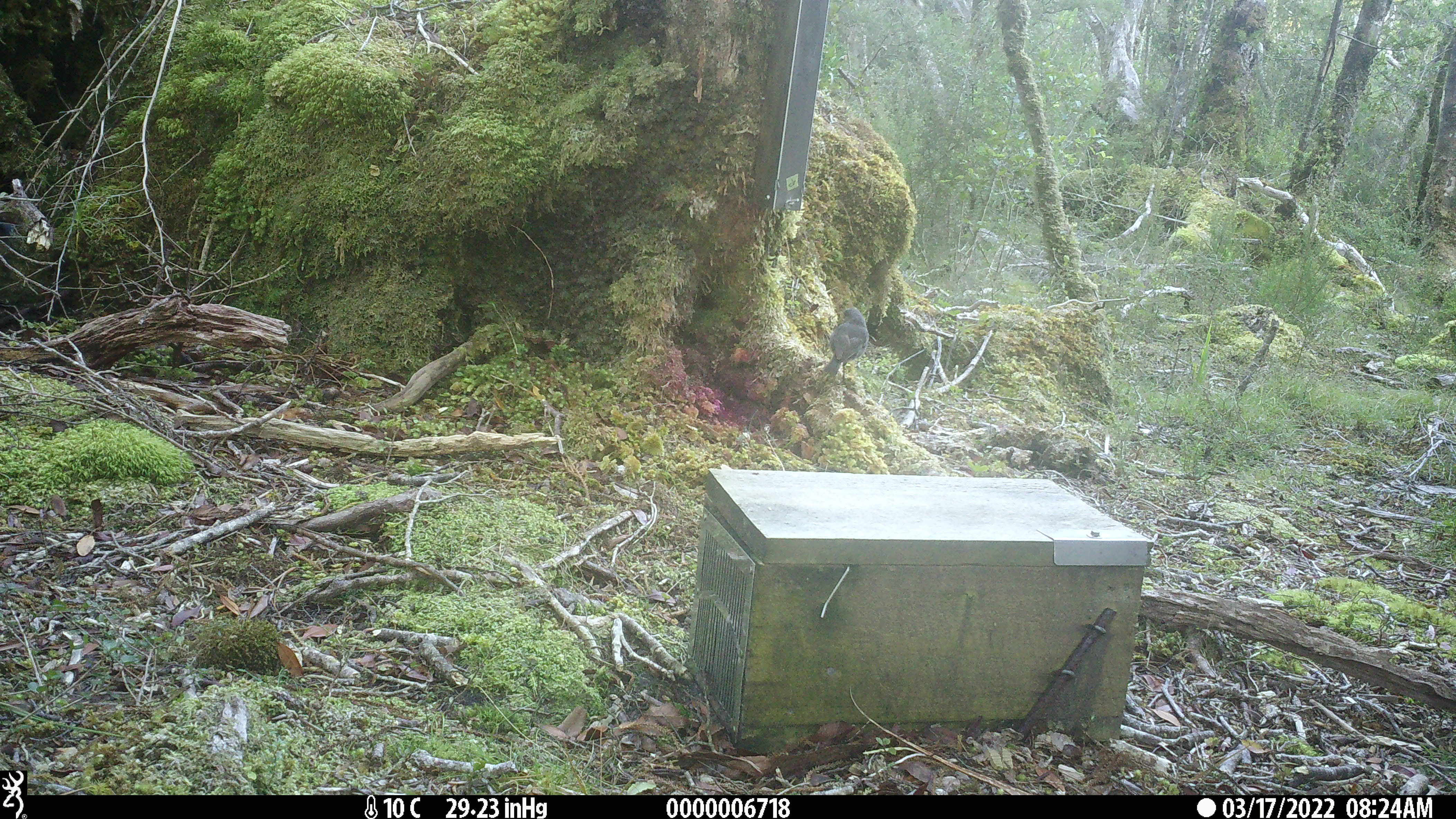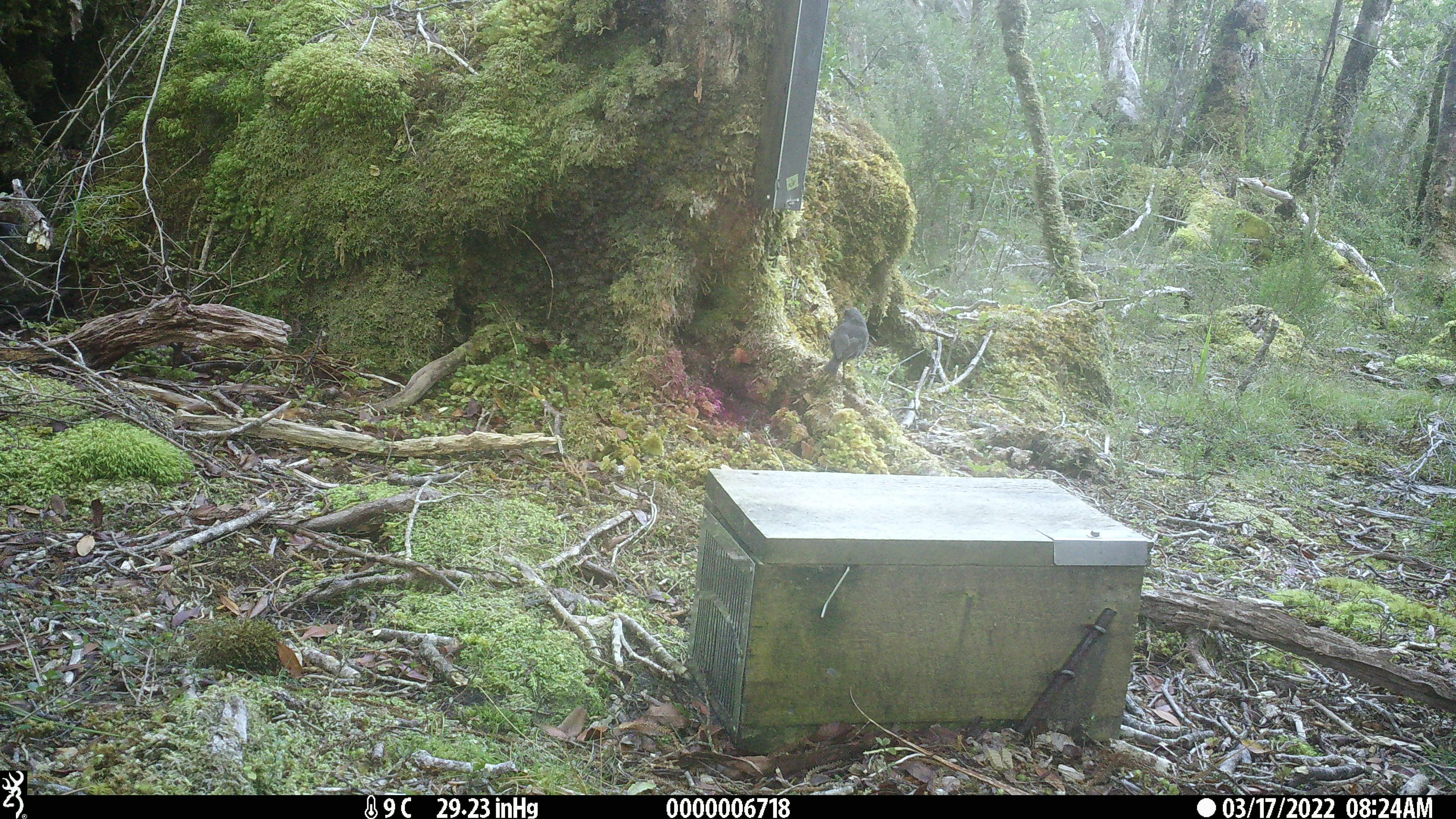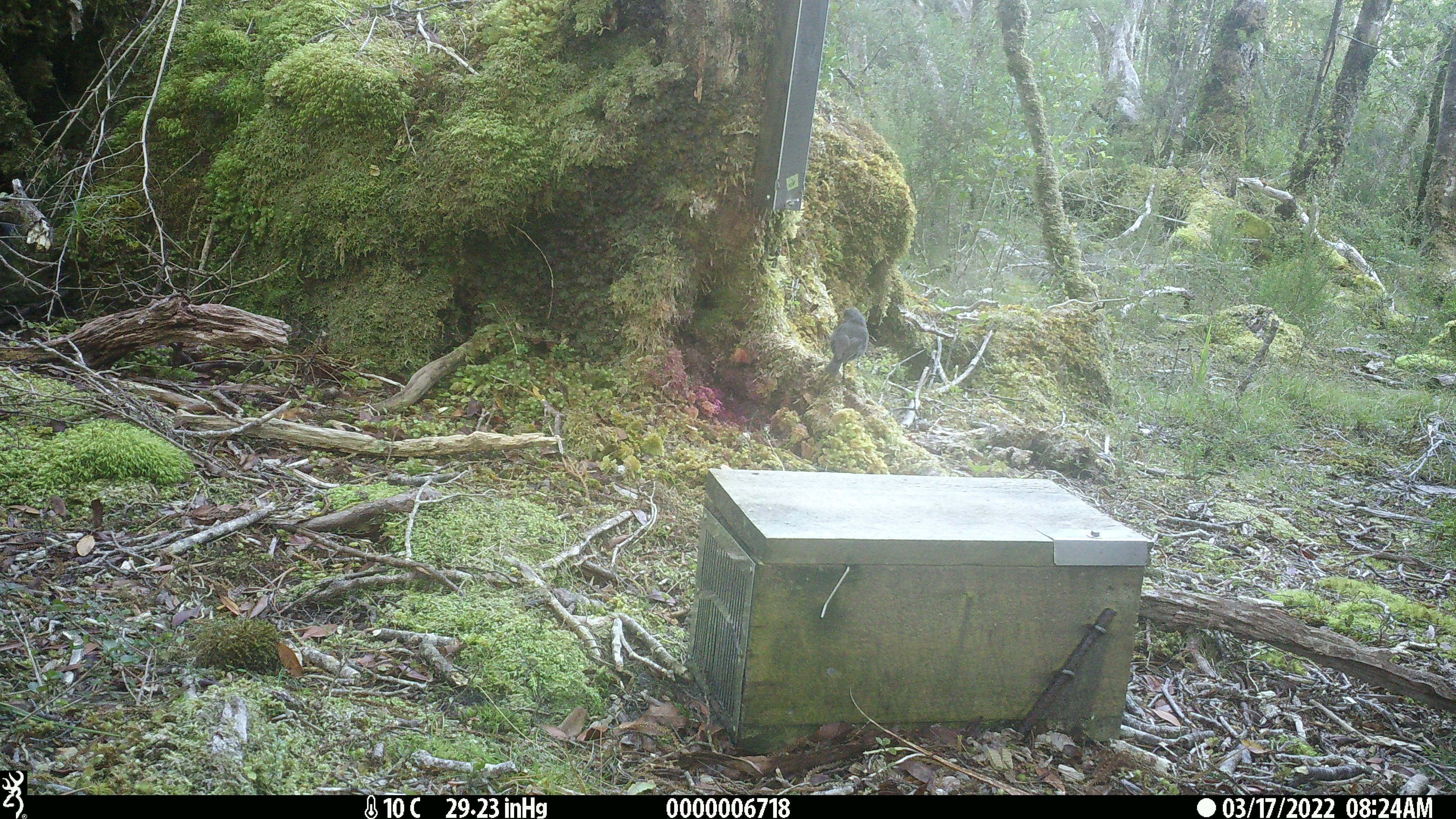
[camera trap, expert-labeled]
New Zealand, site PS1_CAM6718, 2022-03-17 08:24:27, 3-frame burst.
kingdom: Animalia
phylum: Chordata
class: Aves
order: Passeriformes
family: Petroicidae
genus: Petroica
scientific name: Petroica australis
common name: new zealand robin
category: robin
Robin (new zealand robin) (Petroica australis).